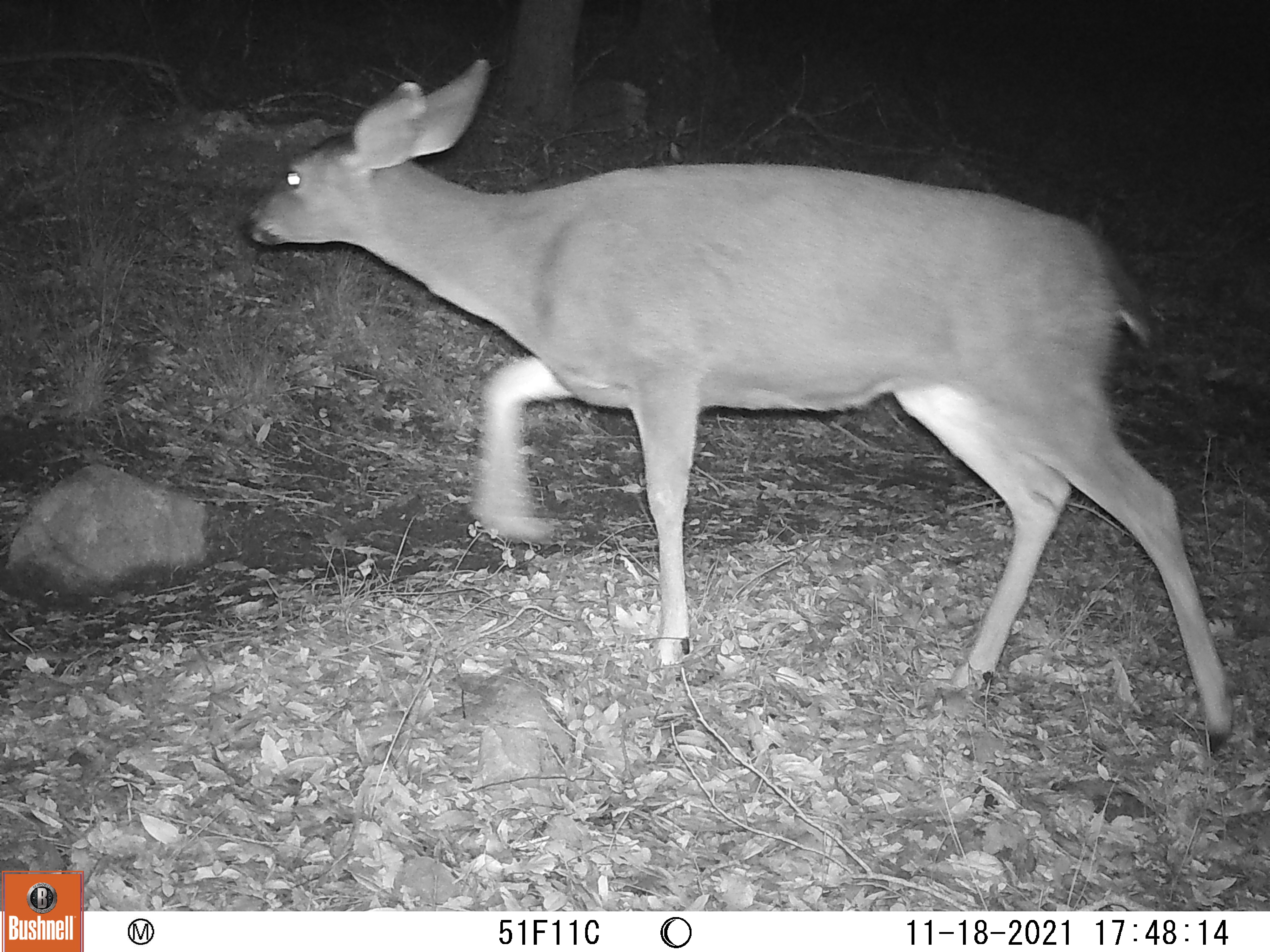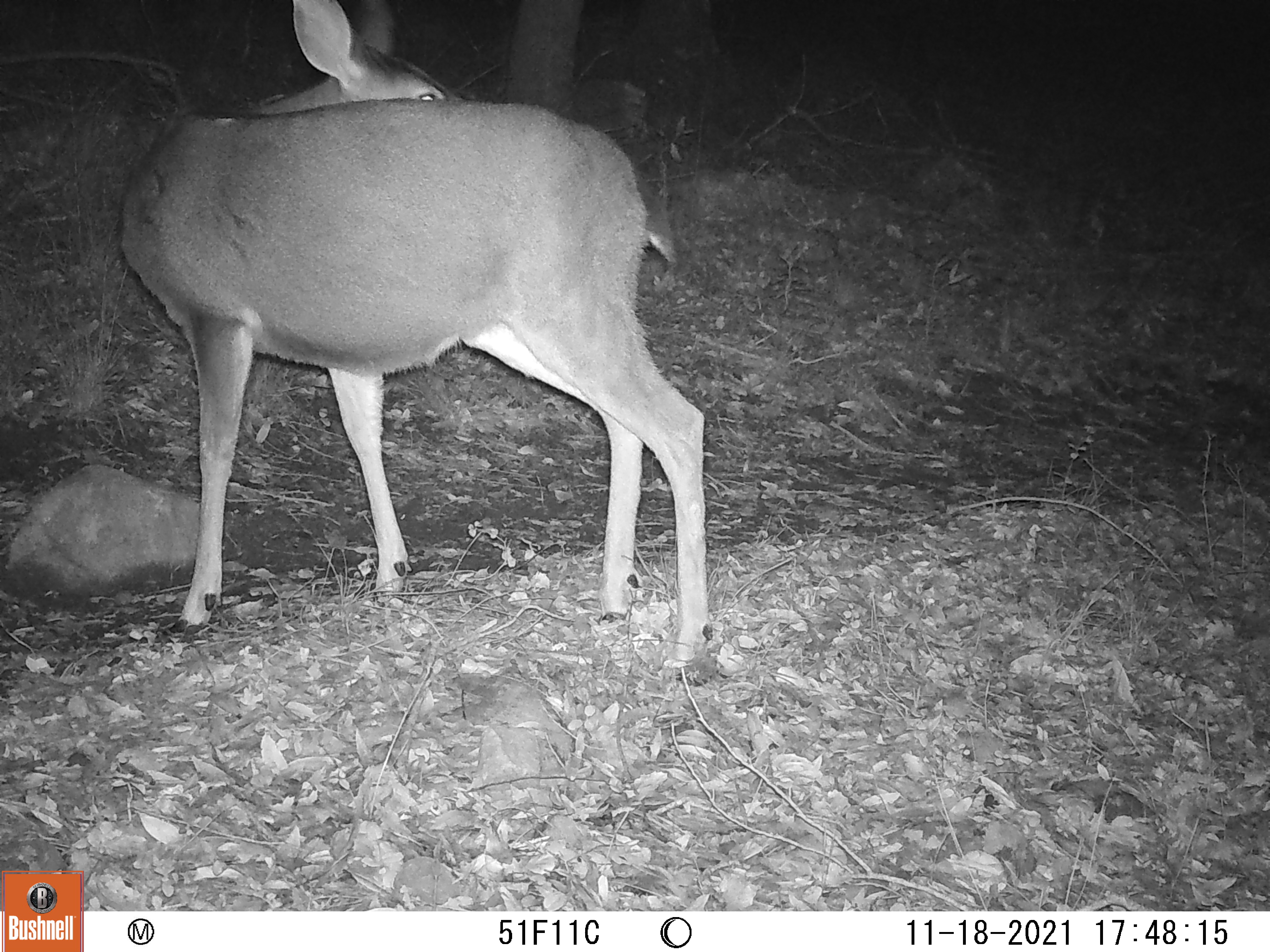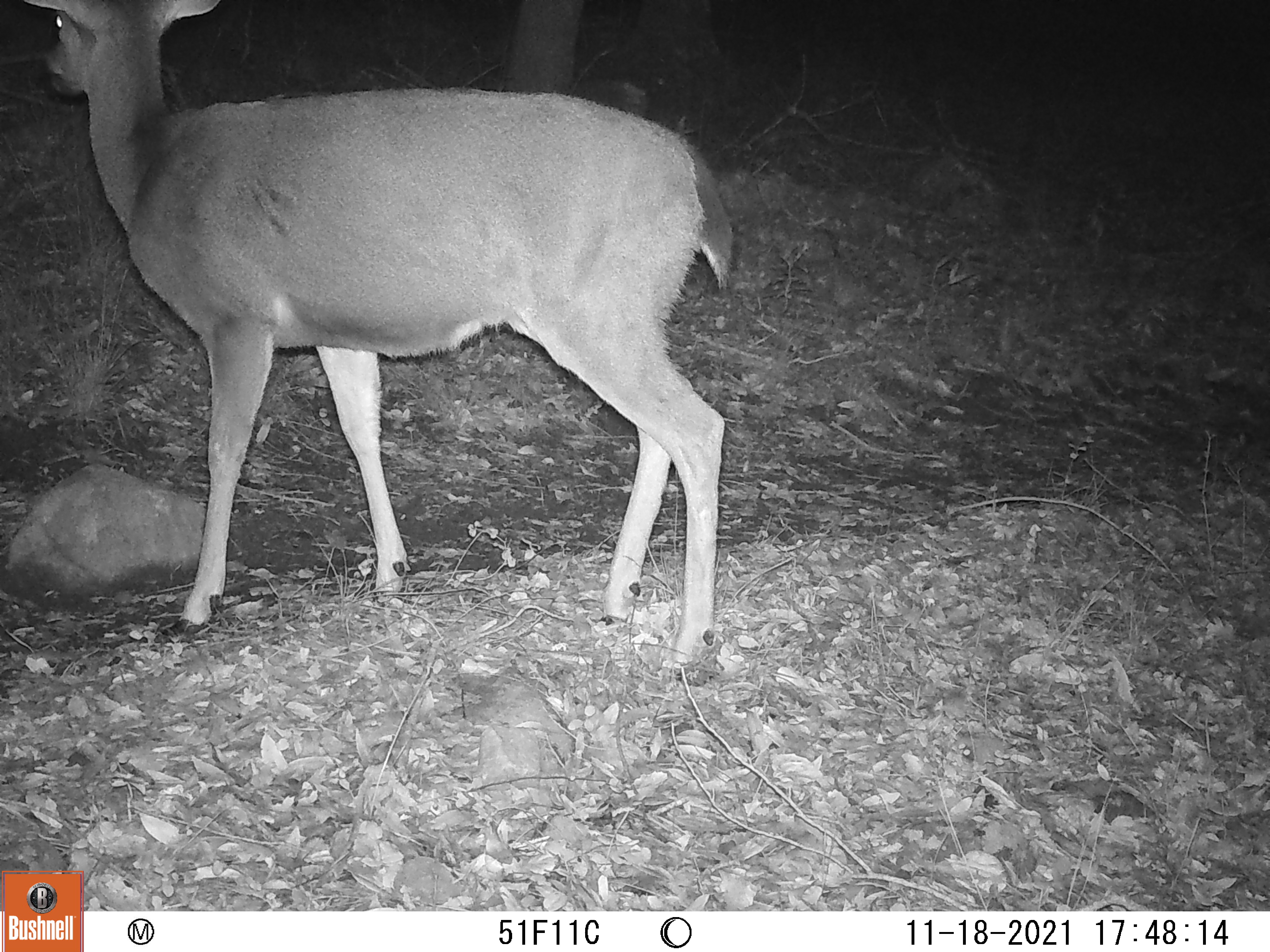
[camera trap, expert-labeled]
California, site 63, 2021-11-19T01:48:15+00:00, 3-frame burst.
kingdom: Animalia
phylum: Chordata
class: Mammalia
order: Artiodactyla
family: Cervidae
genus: Odocoileus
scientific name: Odocoileus hemionus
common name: mule deer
Mule deer (Odocoileus hemionus).